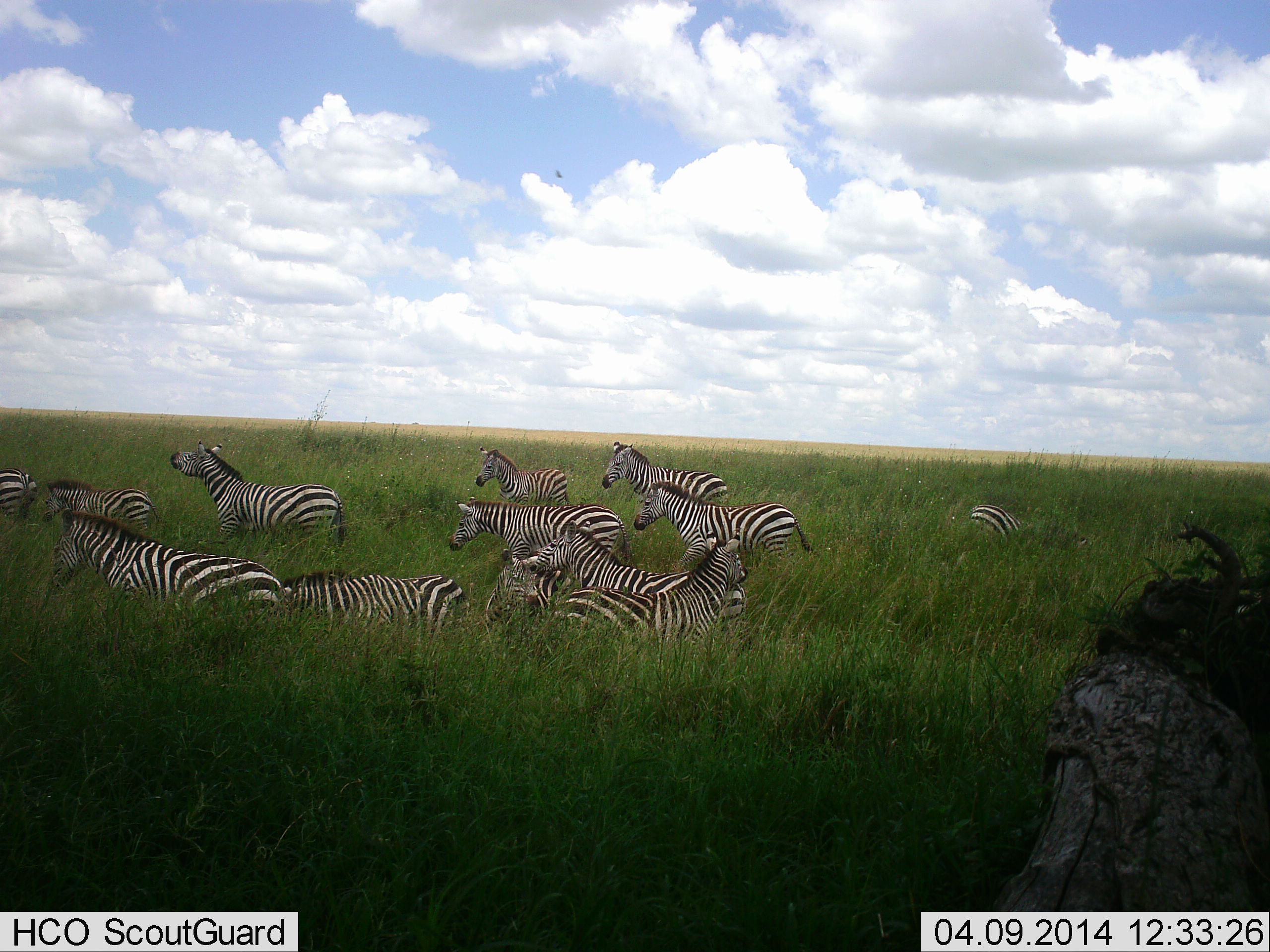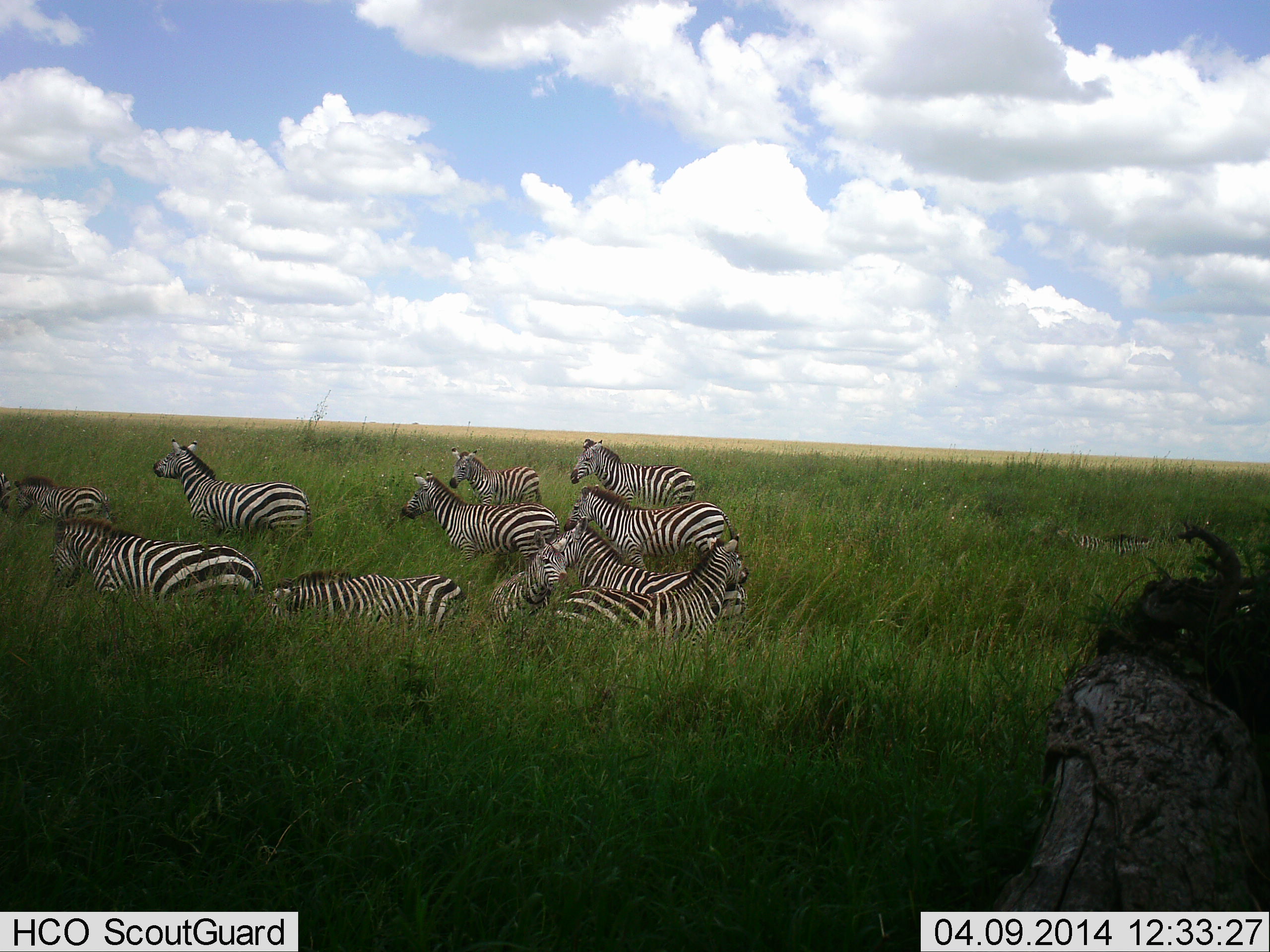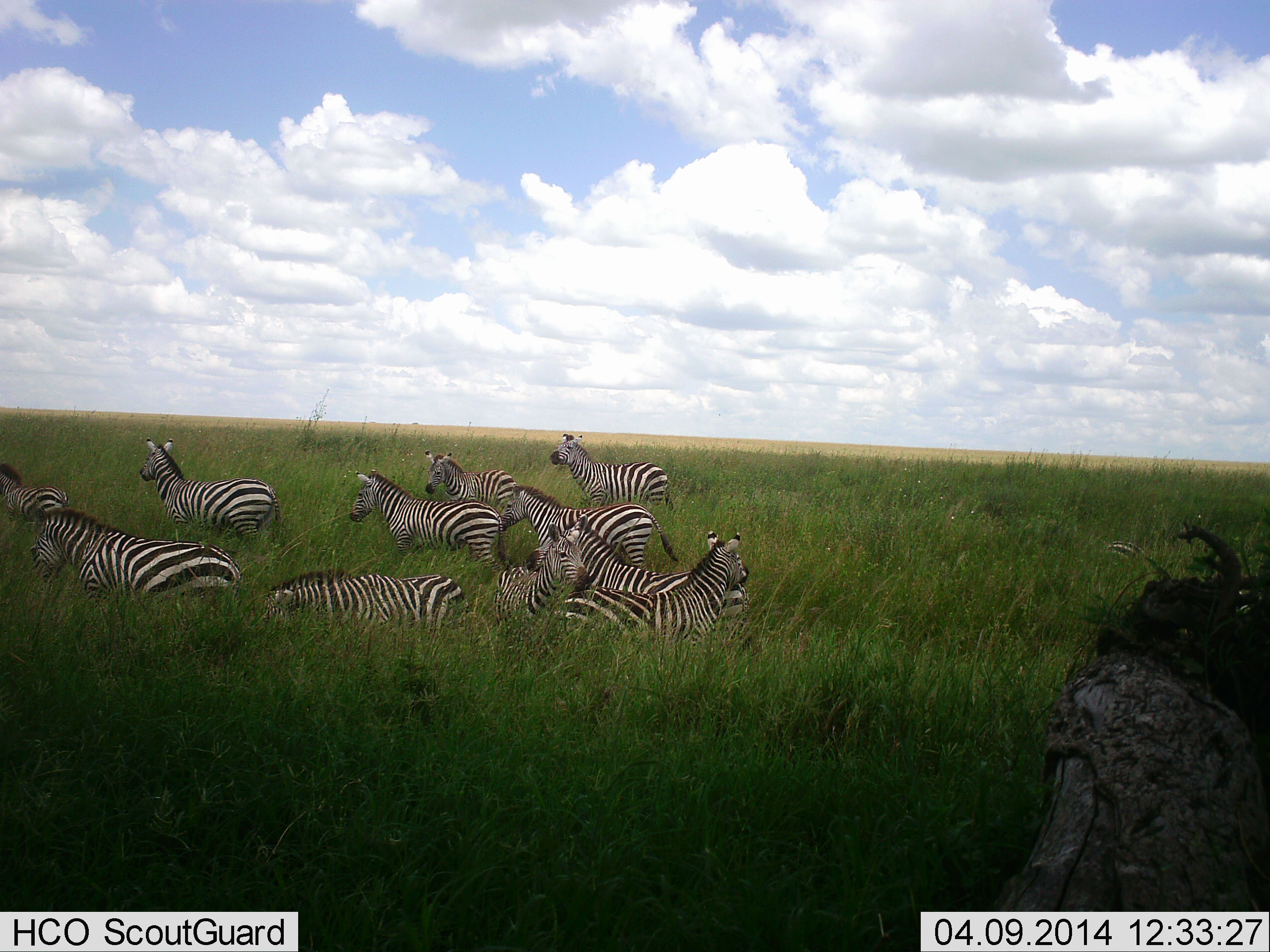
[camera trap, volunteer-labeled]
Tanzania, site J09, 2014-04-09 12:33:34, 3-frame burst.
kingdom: Animalia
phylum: Chordata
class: Mammalia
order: Perissodactyla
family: Equidae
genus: Equus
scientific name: Equus quagga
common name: plains zebra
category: zebra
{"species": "zebra (plains zebra) (Equus quagga)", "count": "11-50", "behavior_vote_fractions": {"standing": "60%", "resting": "60%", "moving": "70%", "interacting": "10%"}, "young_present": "20%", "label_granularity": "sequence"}